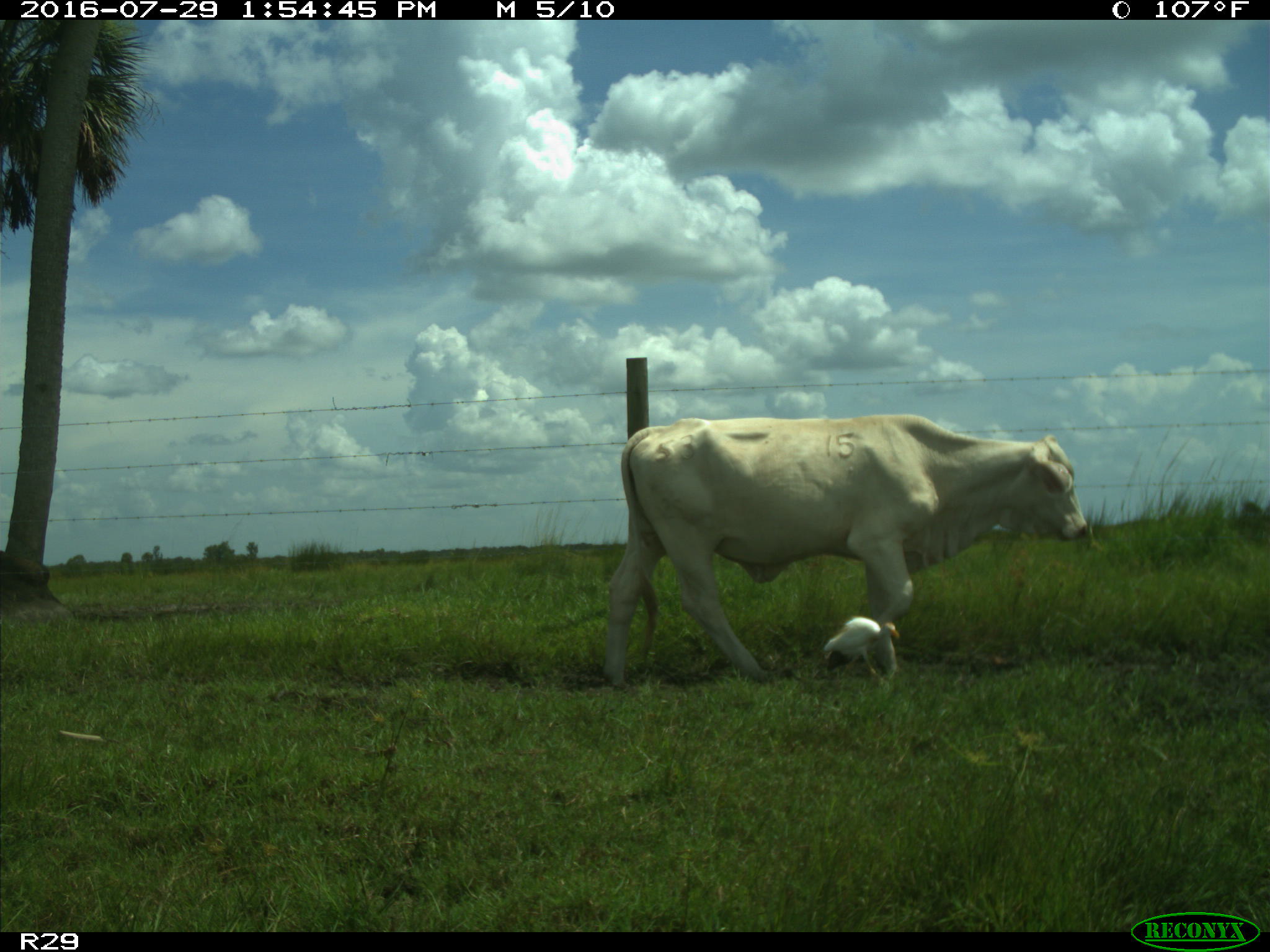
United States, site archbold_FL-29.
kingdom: Animalia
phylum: Chordata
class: Mammalia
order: Artiodactyla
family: Bovidae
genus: Bos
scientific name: Bos taurus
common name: domestic cow